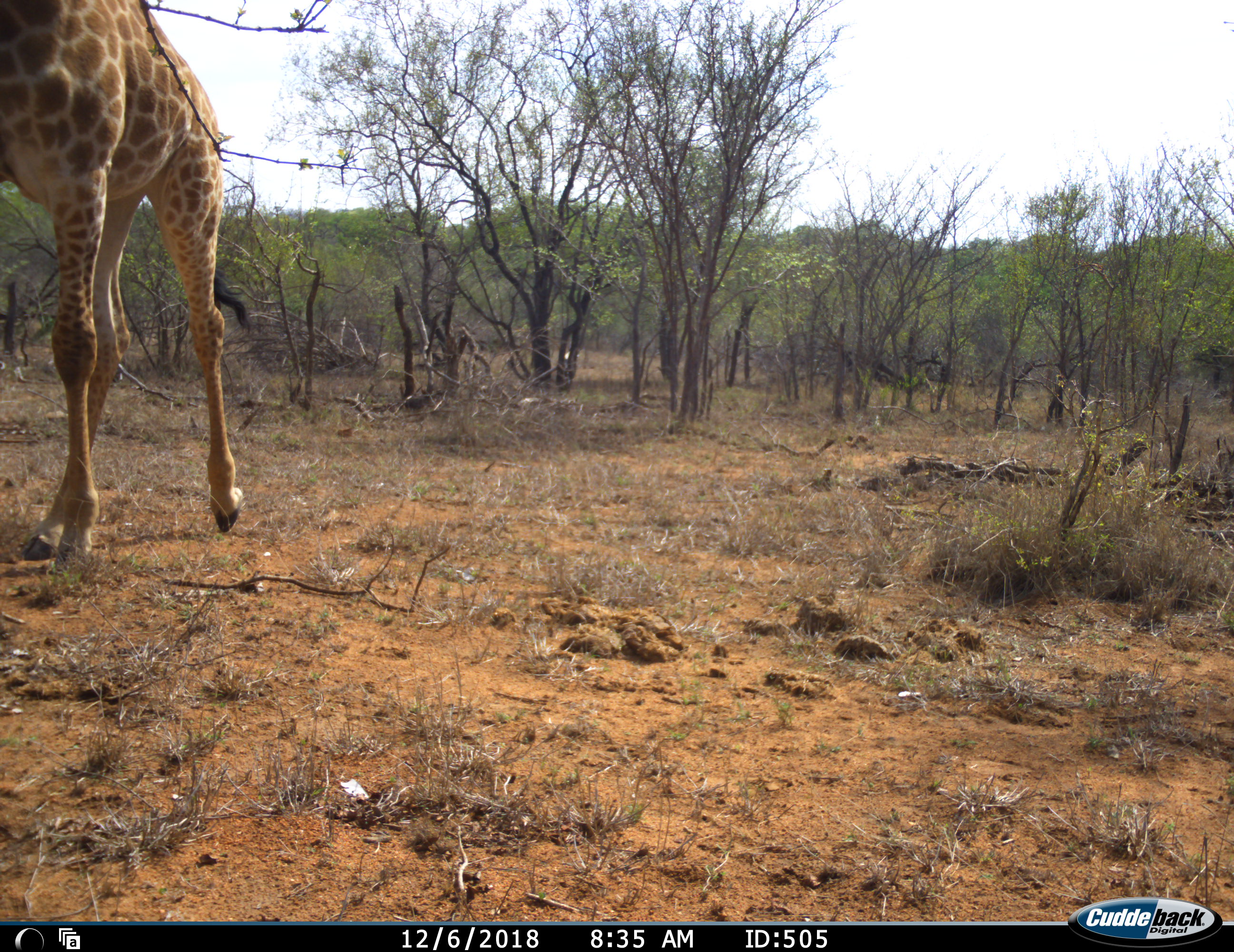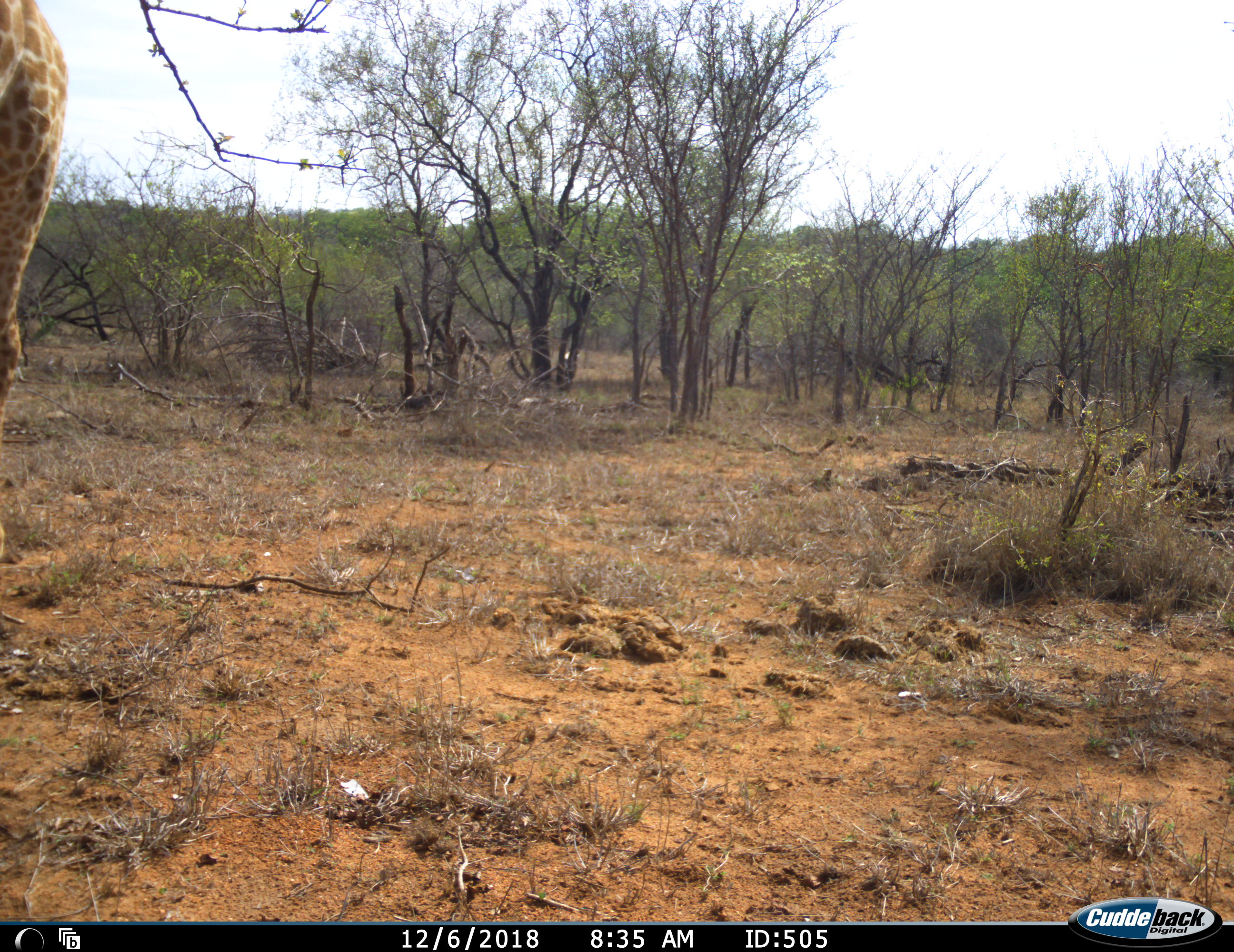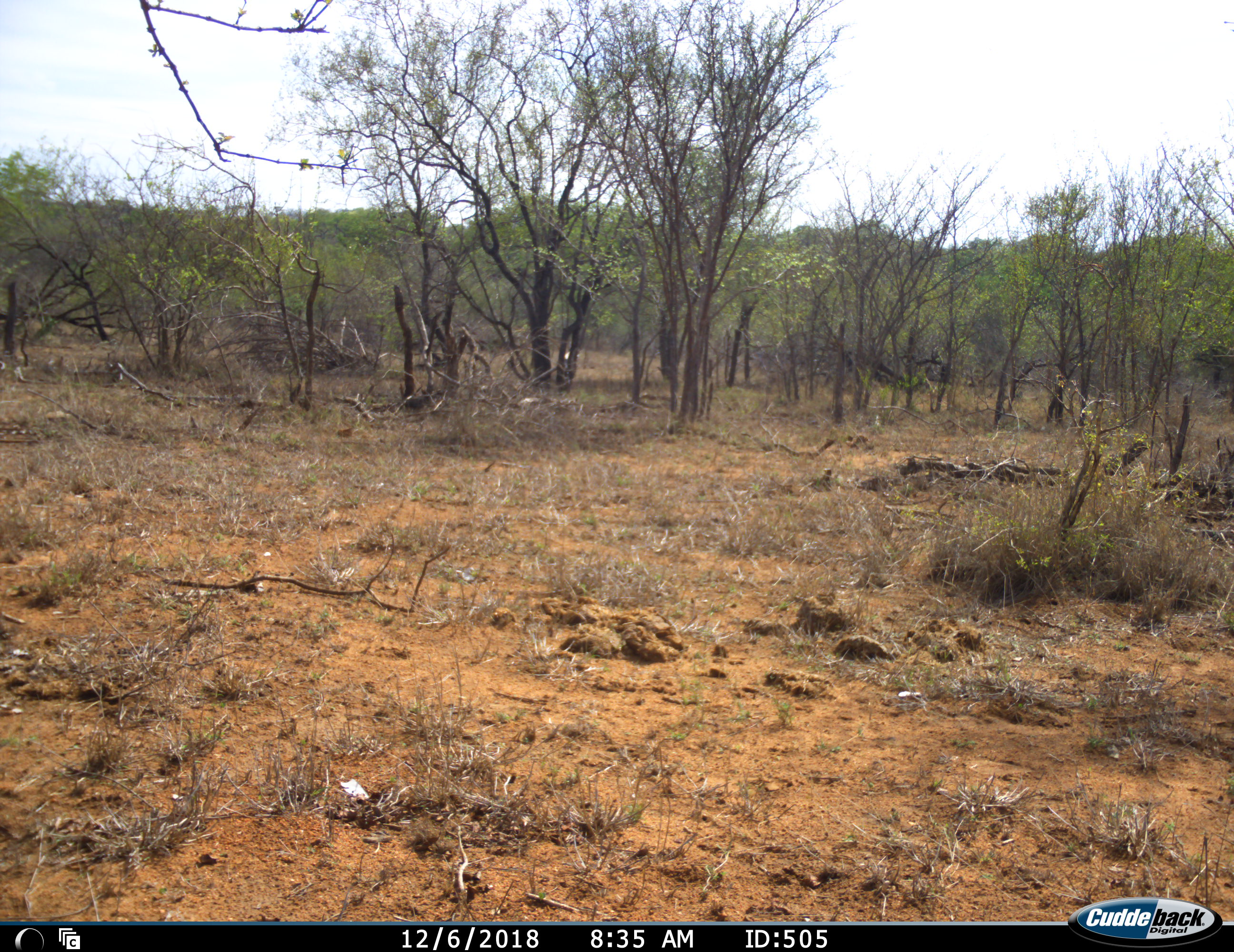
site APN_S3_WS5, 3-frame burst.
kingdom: Animalia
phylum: Chordata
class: Mammalia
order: Artiodactyla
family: Giraffidae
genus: Giraffa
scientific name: Giraffa camelopardalis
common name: giraffe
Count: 1.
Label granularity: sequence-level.